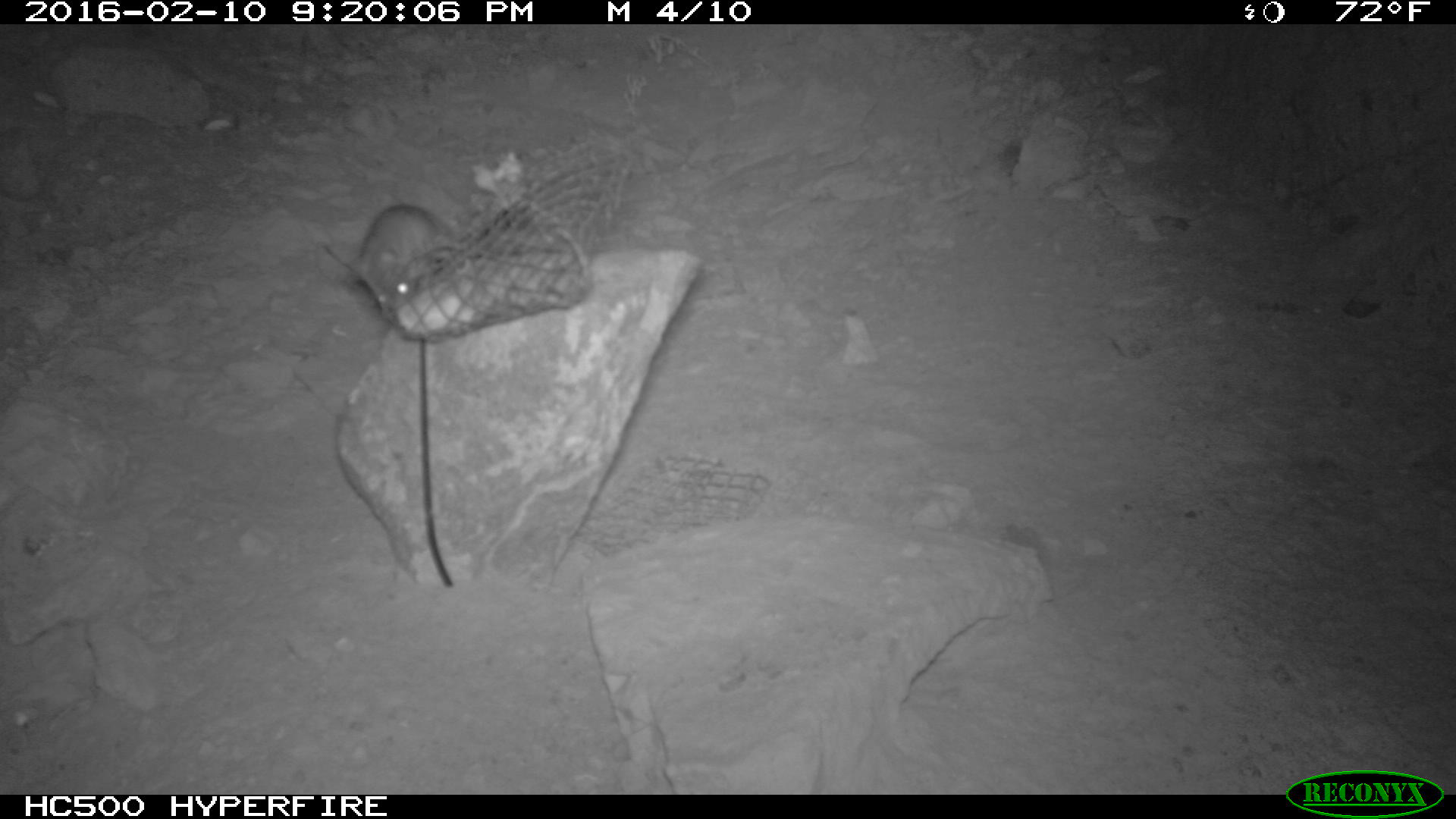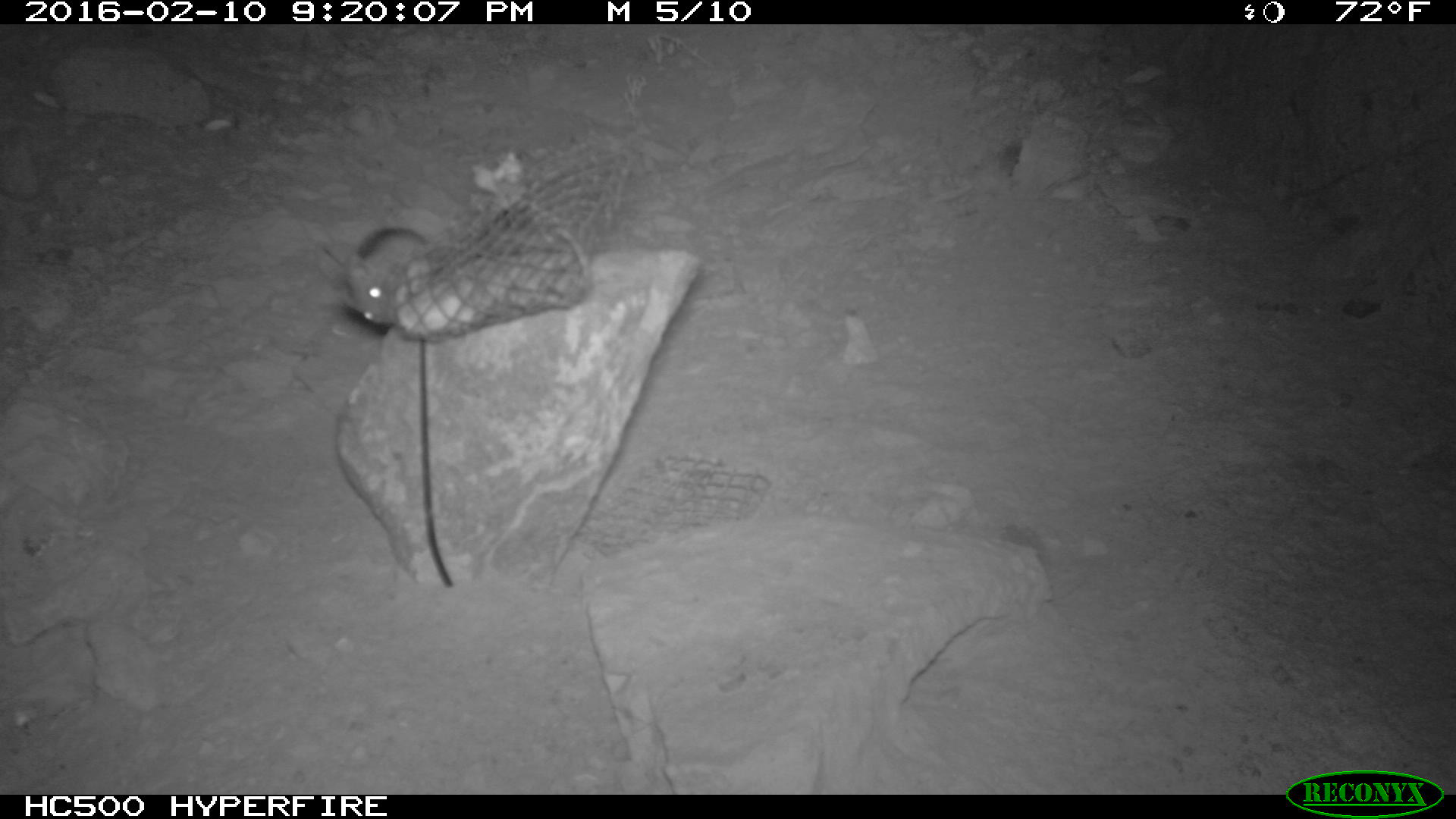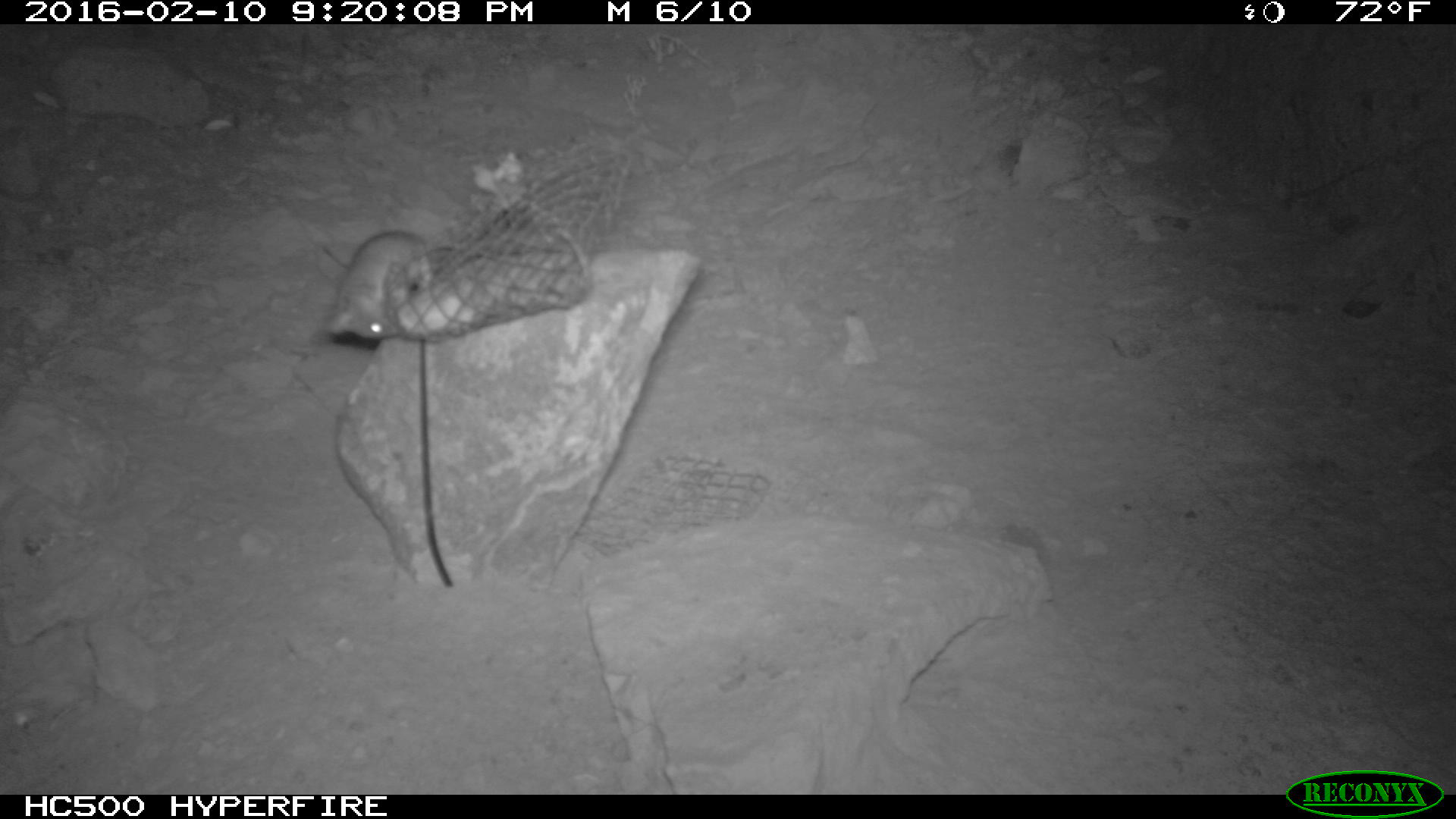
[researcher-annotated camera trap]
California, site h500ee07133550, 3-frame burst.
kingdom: Animalia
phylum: Chordata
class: Mammalia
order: Rodentia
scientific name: Rodentia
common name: rodent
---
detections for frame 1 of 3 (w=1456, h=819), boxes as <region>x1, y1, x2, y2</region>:
rodent: <region>344, 202, 455, 313</region>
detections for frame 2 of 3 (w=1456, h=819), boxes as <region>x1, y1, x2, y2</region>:
rodent: <region>337, 227, 431, 327</region>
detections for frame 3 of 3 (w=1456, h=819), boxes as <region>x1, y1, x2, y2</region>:
rodent: <region>316, 229, 447, 337</region>